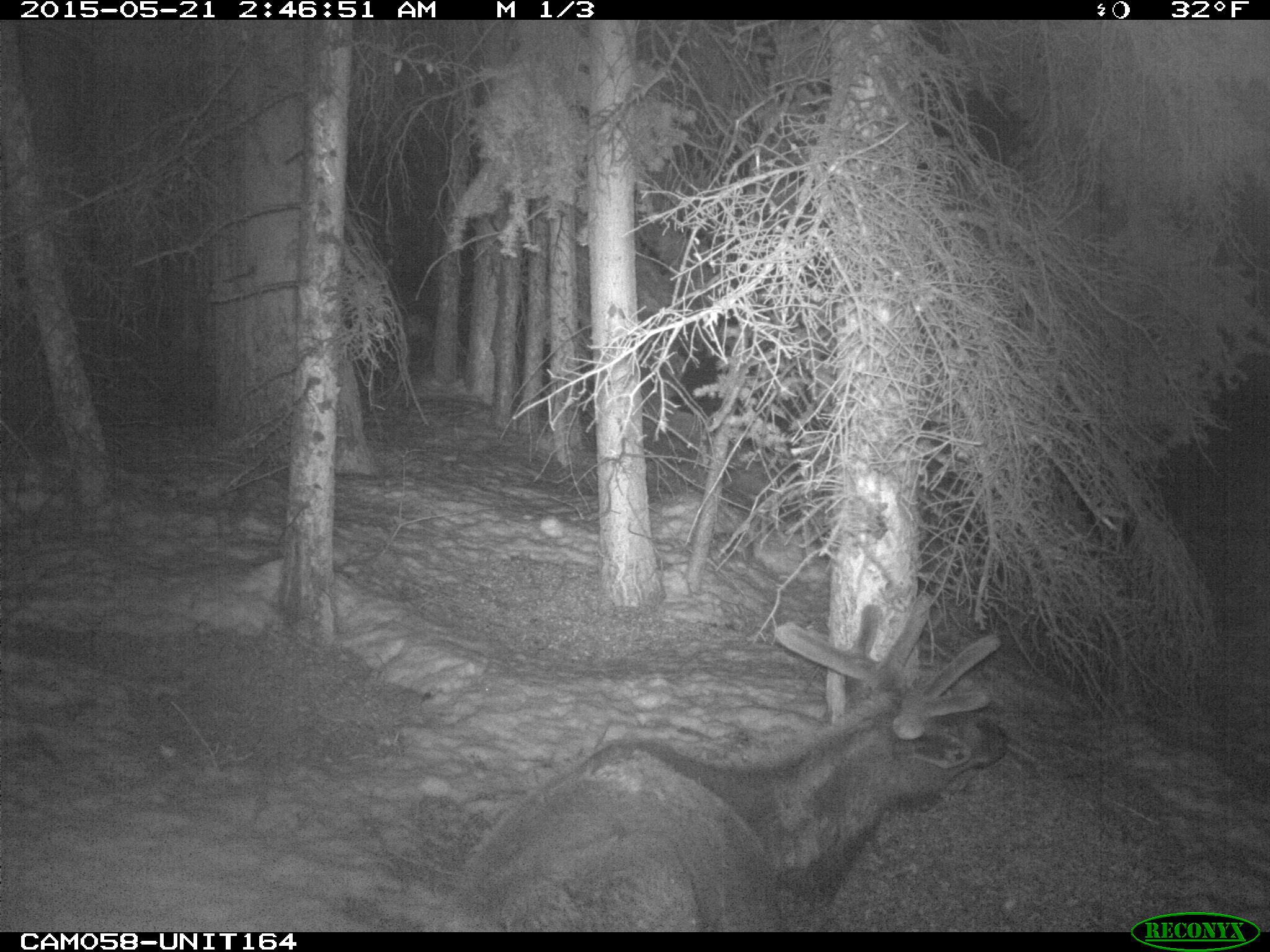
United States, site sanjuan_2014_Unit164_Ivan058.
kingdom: Animalia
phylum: Chordata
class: Mammalia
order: Artiodactyla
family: Cervidae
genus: Cervus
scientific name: Cervus elaphus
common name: red deer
Cervus elaphus (red deer).